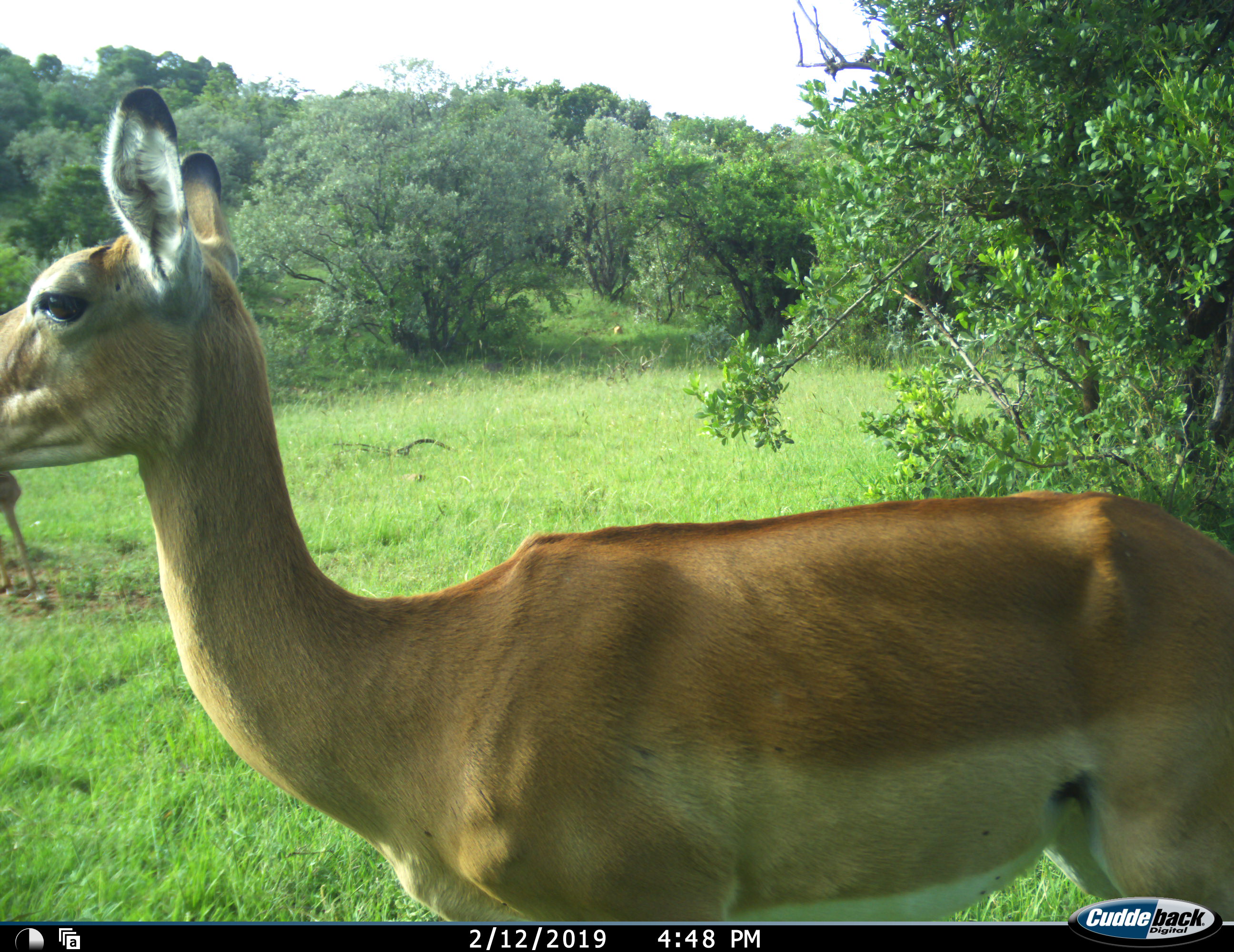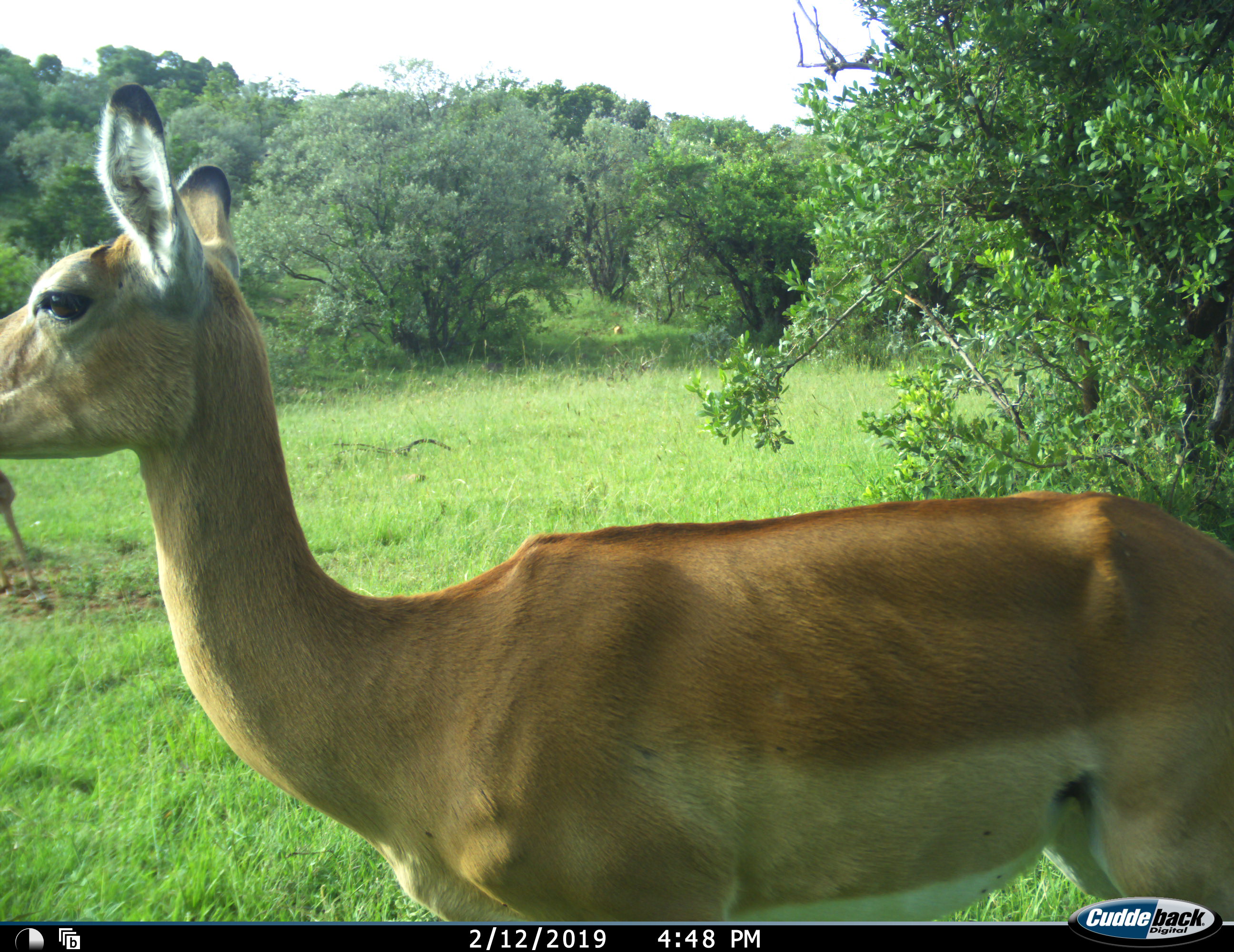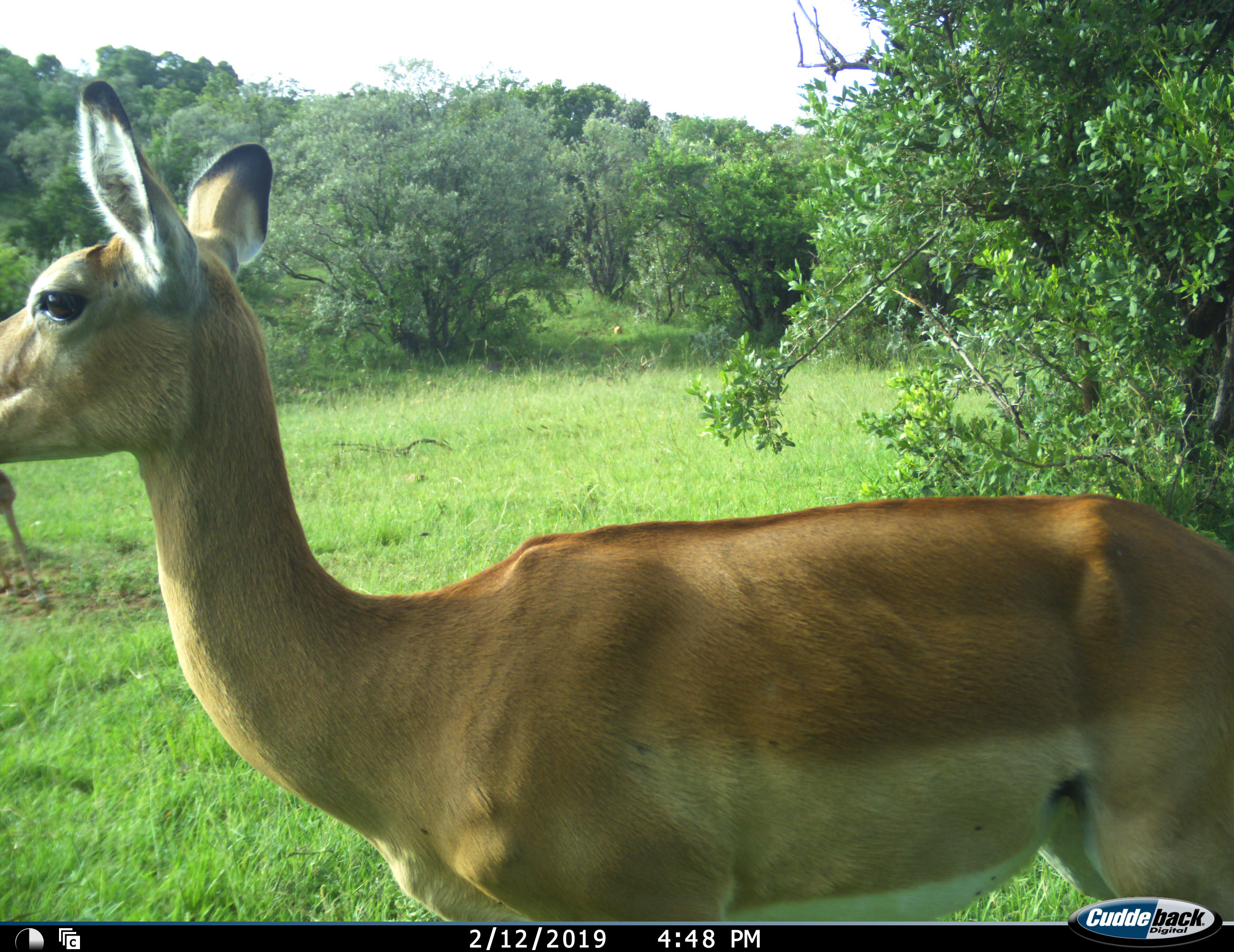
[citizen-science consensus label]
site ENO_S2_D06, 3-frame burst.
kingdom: Animalia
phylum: Chordata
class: Mammalia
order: Artiodactyla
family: Bovidae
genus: Aepyceros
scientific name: Aepyceros melampus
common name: impala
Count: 2.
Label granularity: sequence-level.